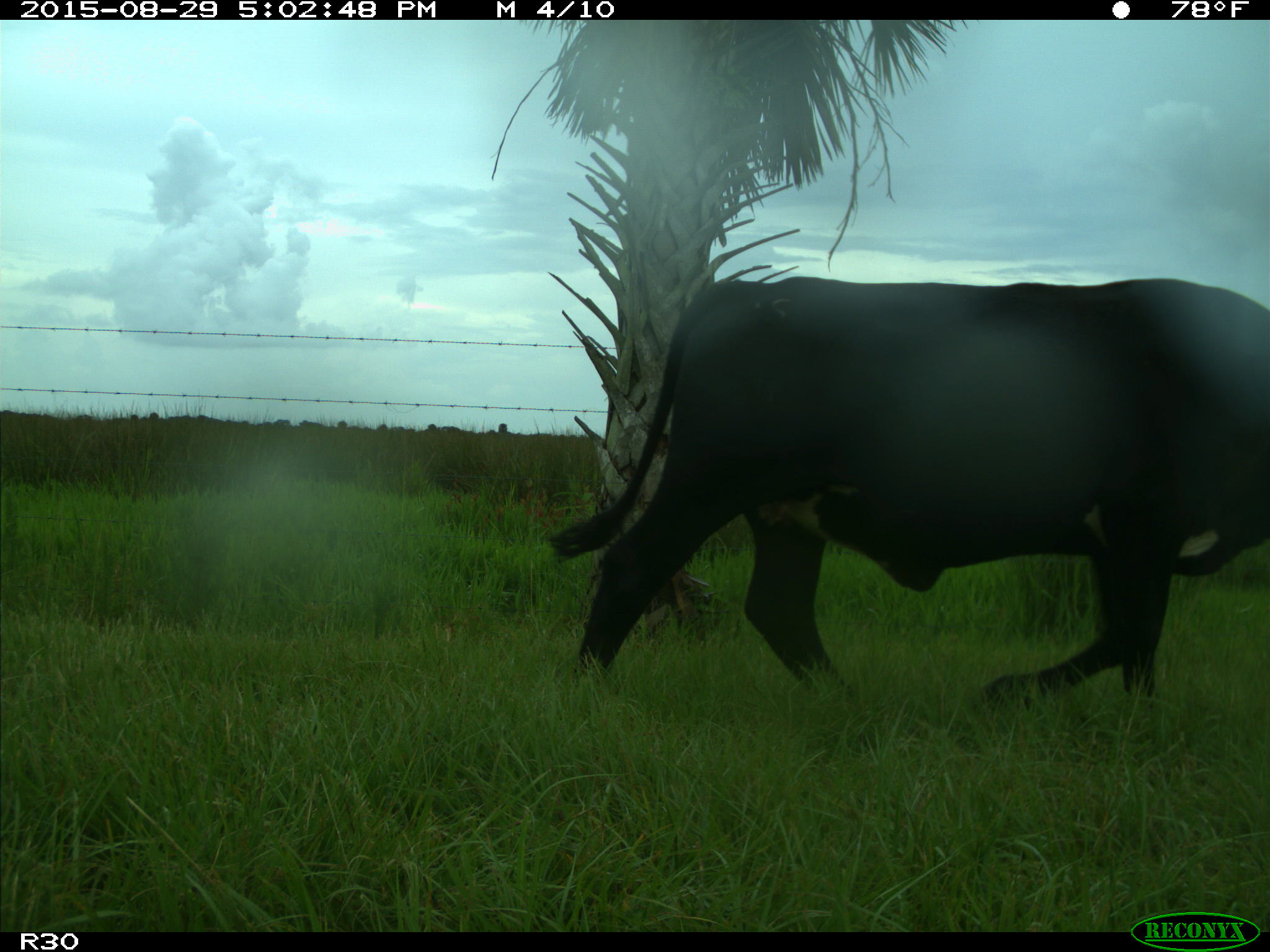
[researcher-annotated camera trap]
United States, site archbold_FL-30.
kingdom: Animalia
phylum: Chordata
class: Mammalia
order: Artiodactyla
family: Bovidae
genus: Bos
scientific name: Bos taurus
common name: domestic cow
Bos taurus (domestic cow).